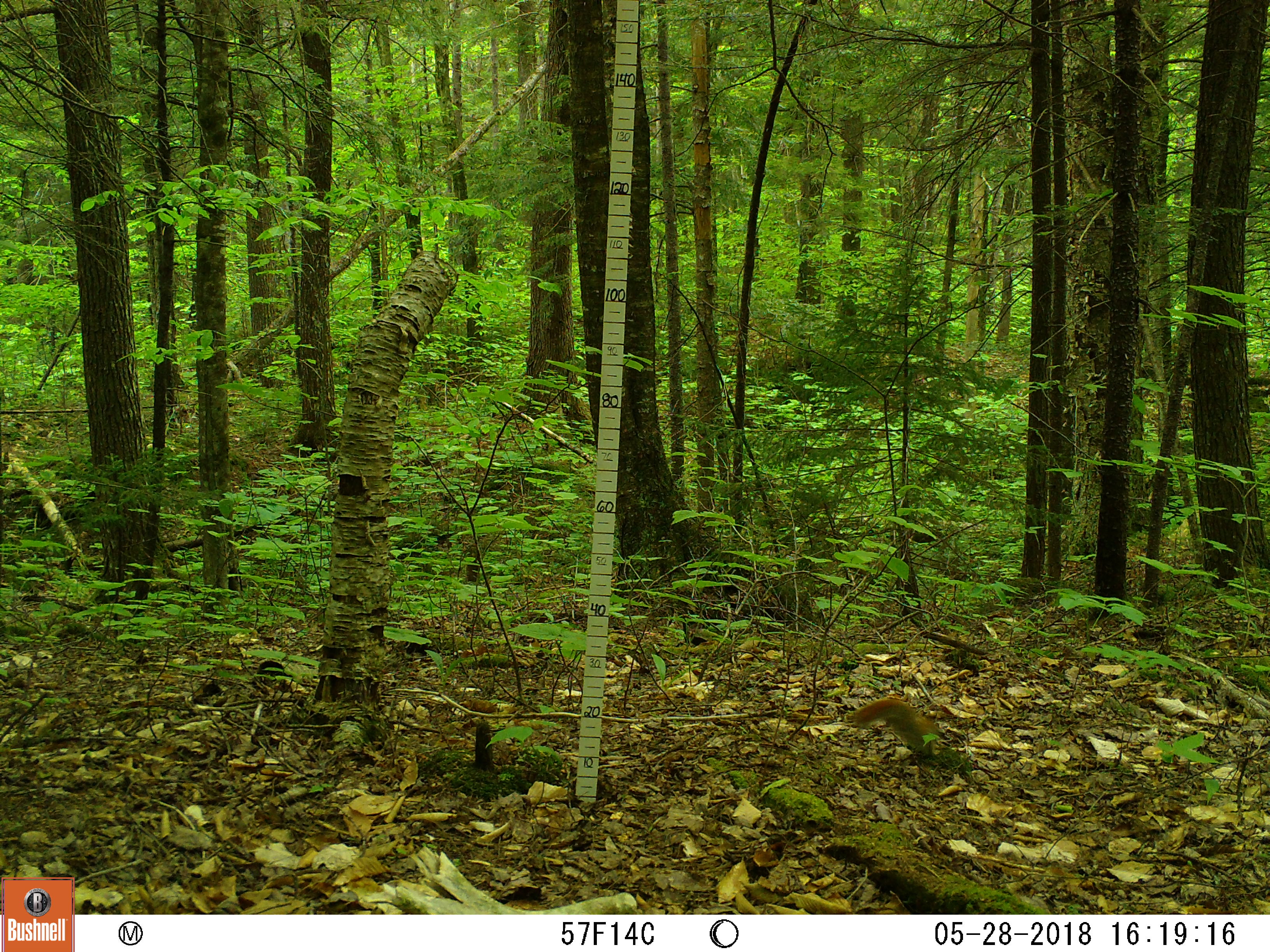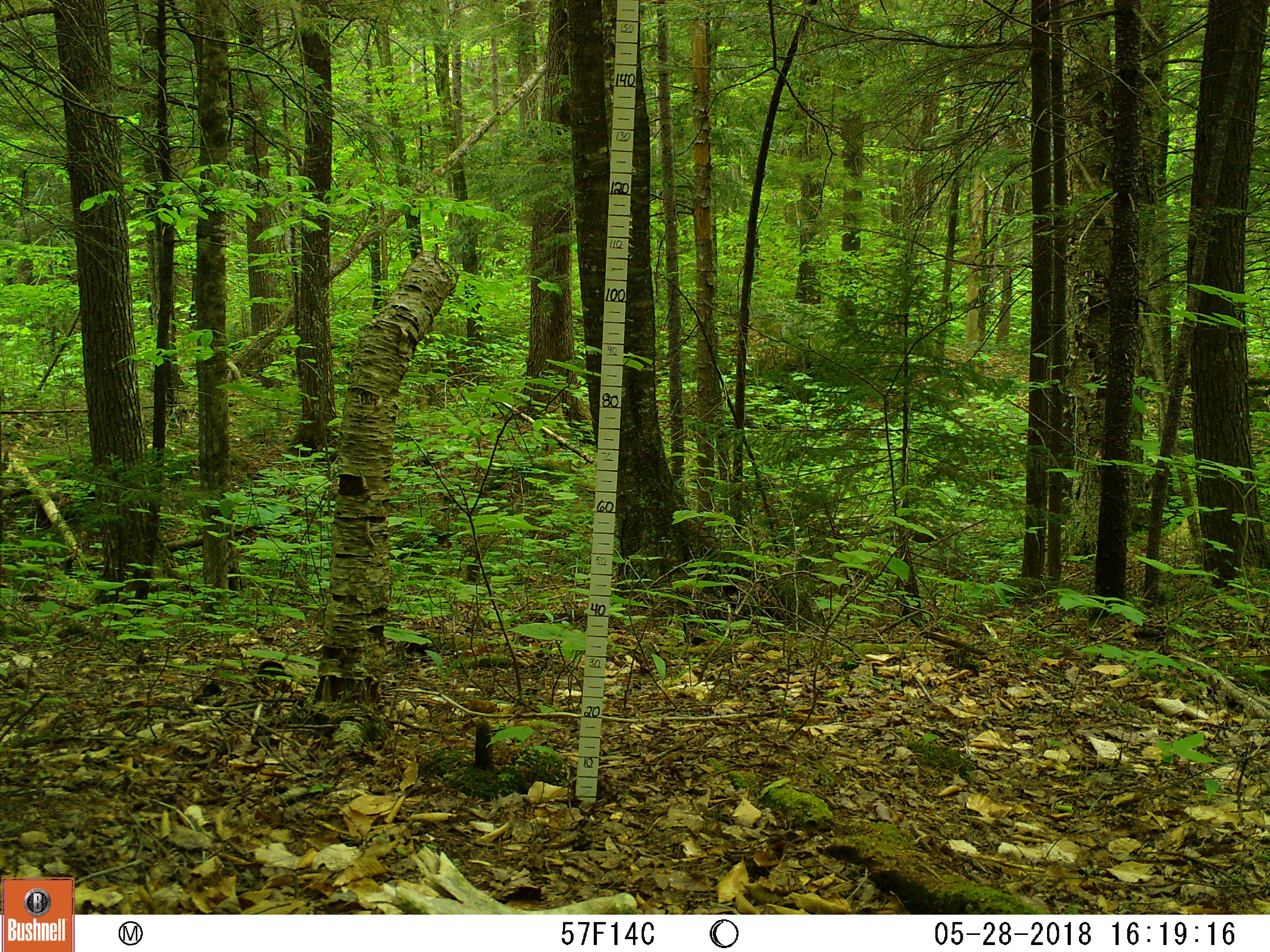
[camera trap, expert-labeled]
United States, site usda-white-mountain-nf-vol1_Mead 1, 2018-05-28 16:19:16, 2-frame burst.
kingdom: Animalia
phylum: Chordata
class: Mammalia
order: Rodentia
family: Sciuridae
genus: Tamiasciurus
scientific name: Tamiasciurus hudsonicus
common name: red squirrel